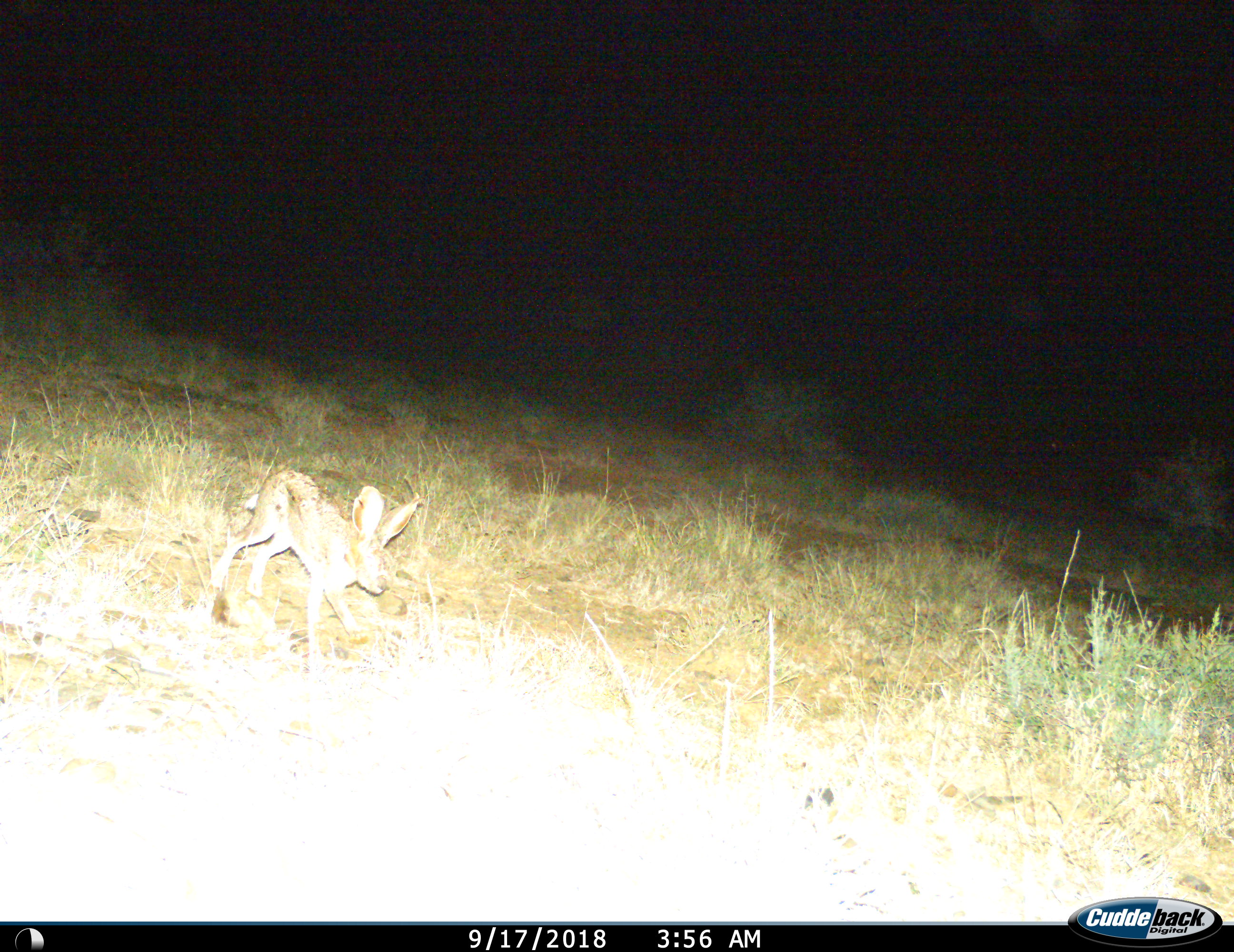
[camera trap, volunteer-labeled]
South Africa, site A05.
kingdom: Animalia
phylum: Chordata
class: Mammalia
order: Lagomorpha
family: Leporidae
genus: Lepus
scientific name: Lepus saxatilis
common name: scrub hare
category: harescrub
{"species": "harescrub (scrub hare) (Lepus saxatilis)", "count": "1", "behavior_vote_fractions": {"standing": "0%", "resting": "0%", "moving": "100%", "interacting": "0%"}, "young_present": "0%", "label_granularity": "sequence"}